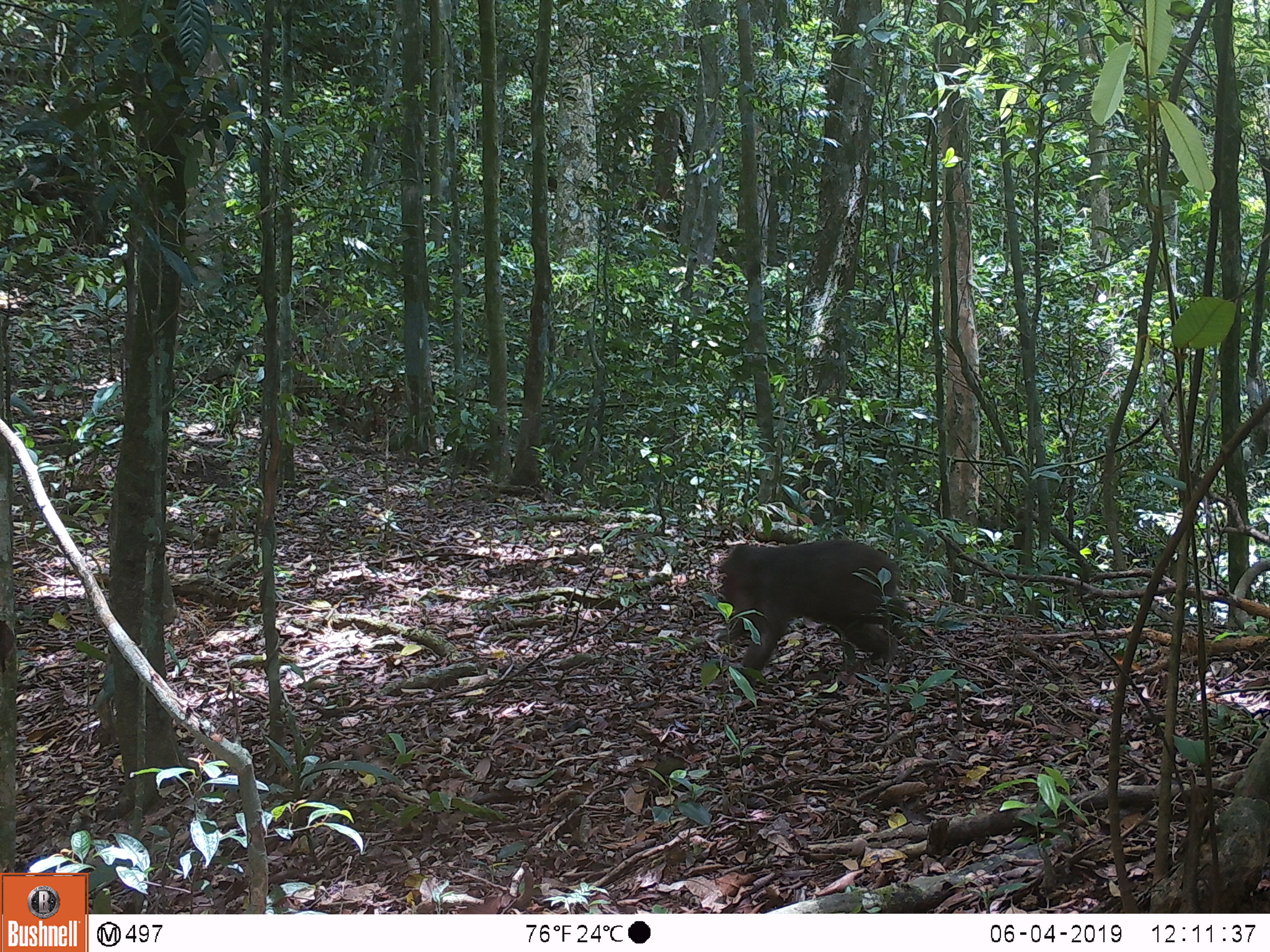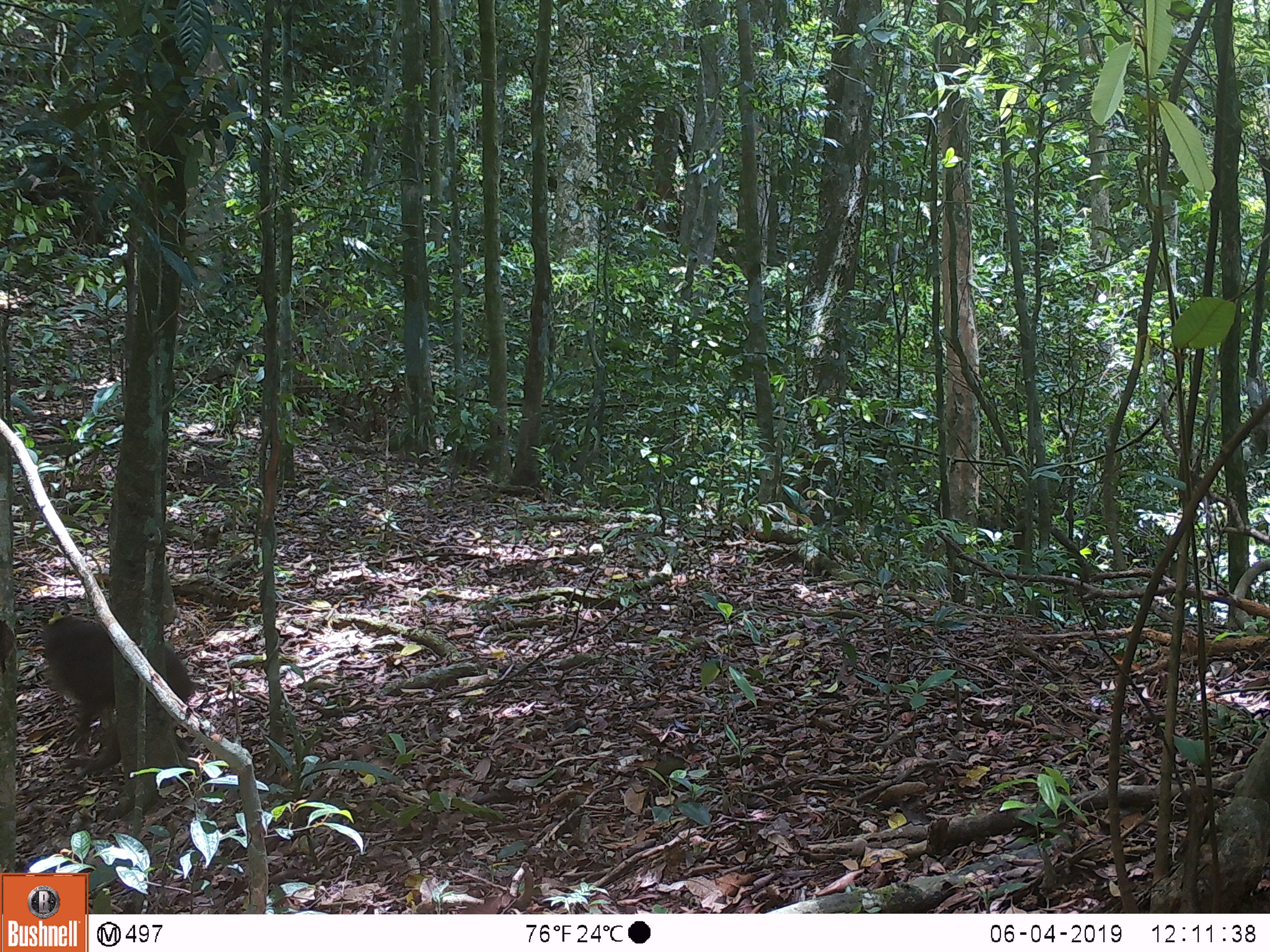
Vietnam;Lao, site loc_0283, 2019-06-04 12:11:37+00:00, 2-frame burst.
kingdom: Animalia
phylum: Chordata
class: Mammalia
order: Primates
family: Cercopithecidae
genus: Macaca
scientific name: Macaca arctoides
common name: stump-tailed macaque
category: stump tailed macaque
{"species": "stump tailed macaque (stump-tailed macaque) (Macaca arctoides)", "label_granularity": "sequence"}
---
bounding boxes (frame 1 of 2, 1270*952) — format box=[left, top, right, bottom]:
stump tailed macaque: box=[720, 539, 910, 688]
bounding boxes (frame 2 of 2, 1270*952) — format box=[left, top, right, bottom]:
stump tailed macaque: box=[42, 615, 193, 753]